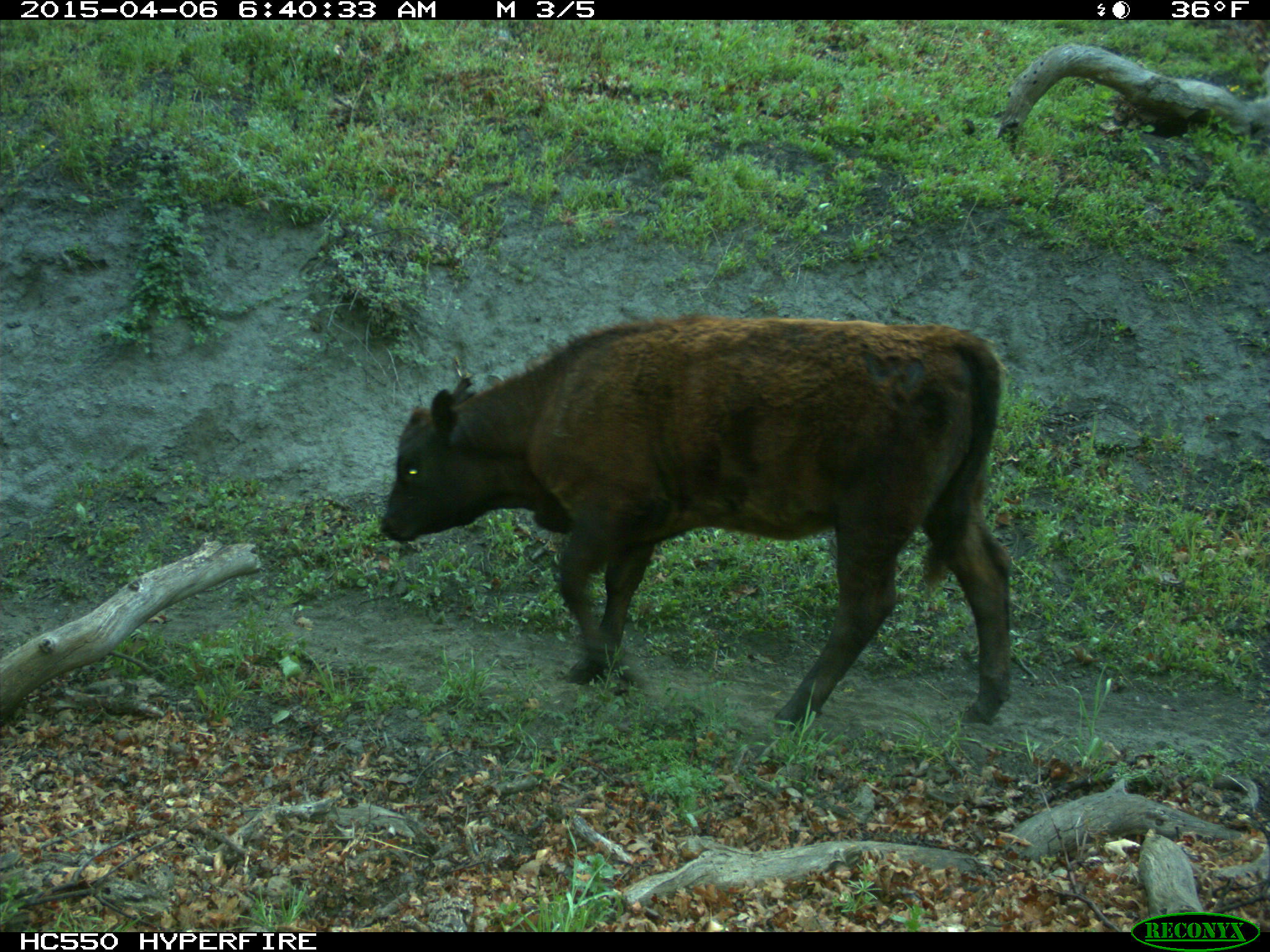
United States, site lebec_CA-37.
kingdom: Animalia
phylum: Chordata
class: Mammalia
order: Artiodactyla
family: Bovidae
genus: Bos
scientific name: Bos taurus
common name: domestic cow